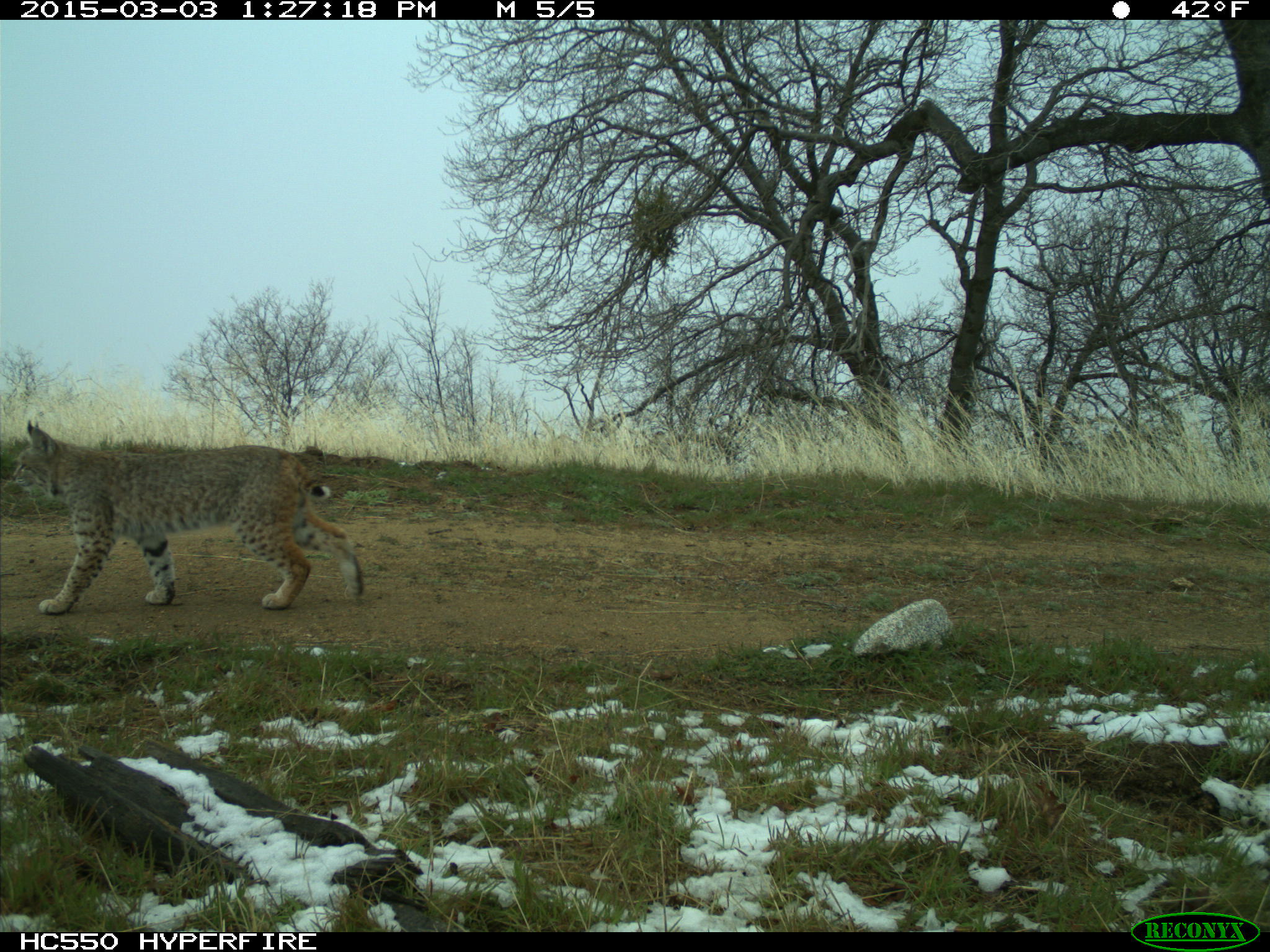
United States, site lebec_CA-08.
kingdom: Animalia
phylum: Chordata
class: Mammalia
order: Carnivora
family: Felidae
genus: Lynx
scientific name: Lynx rufus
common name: bobcat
Lynx rufus (bobcat).